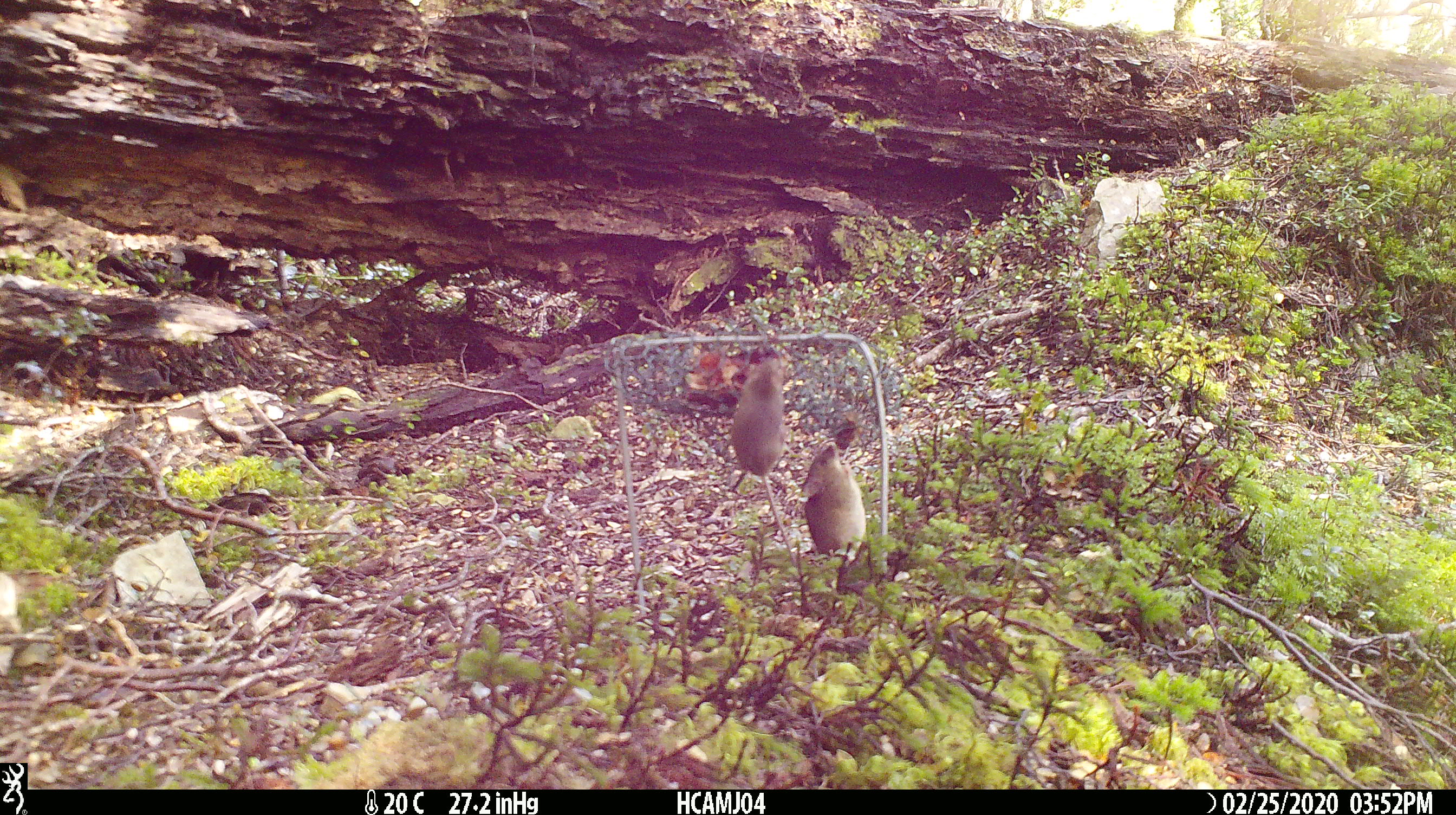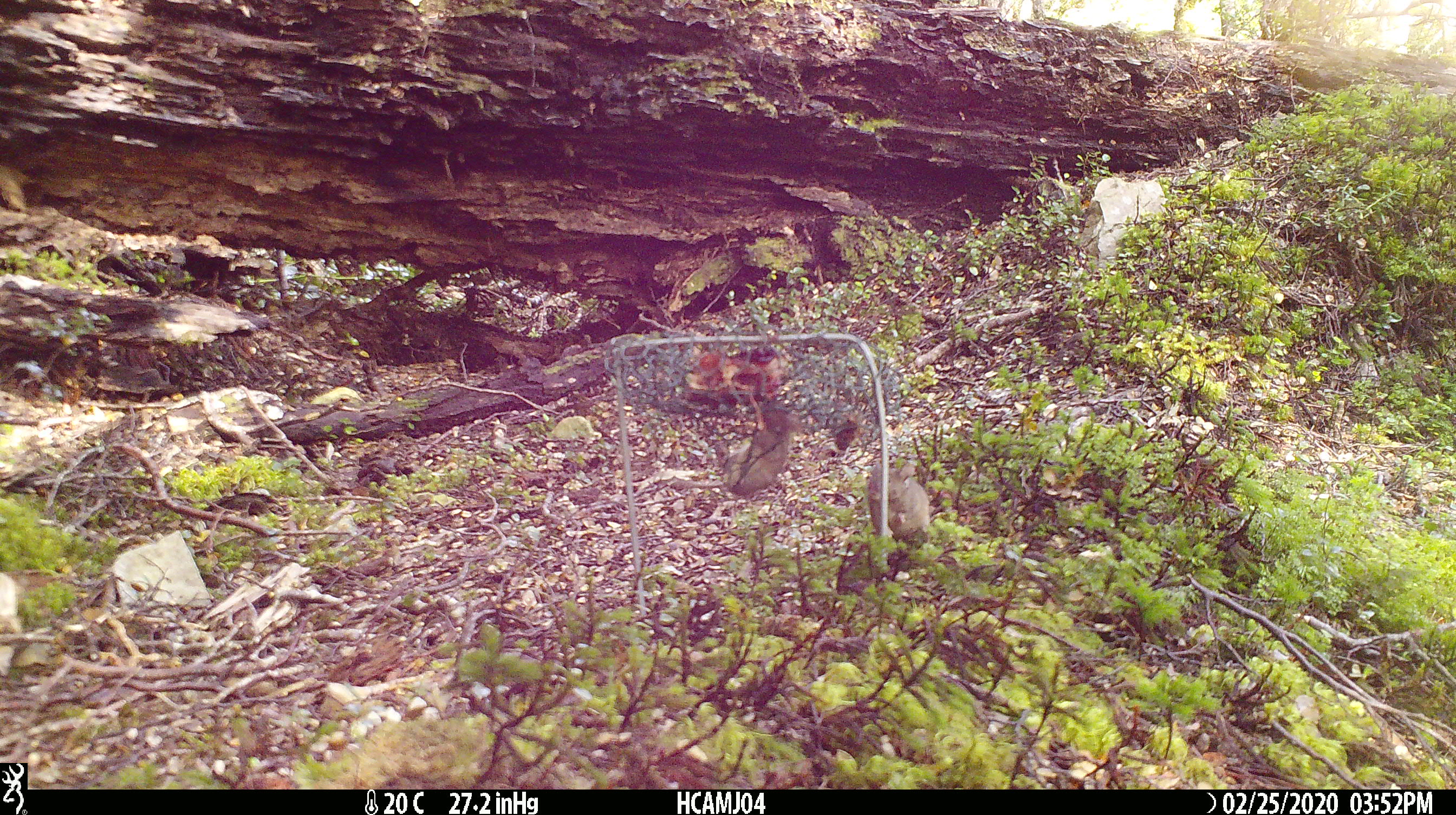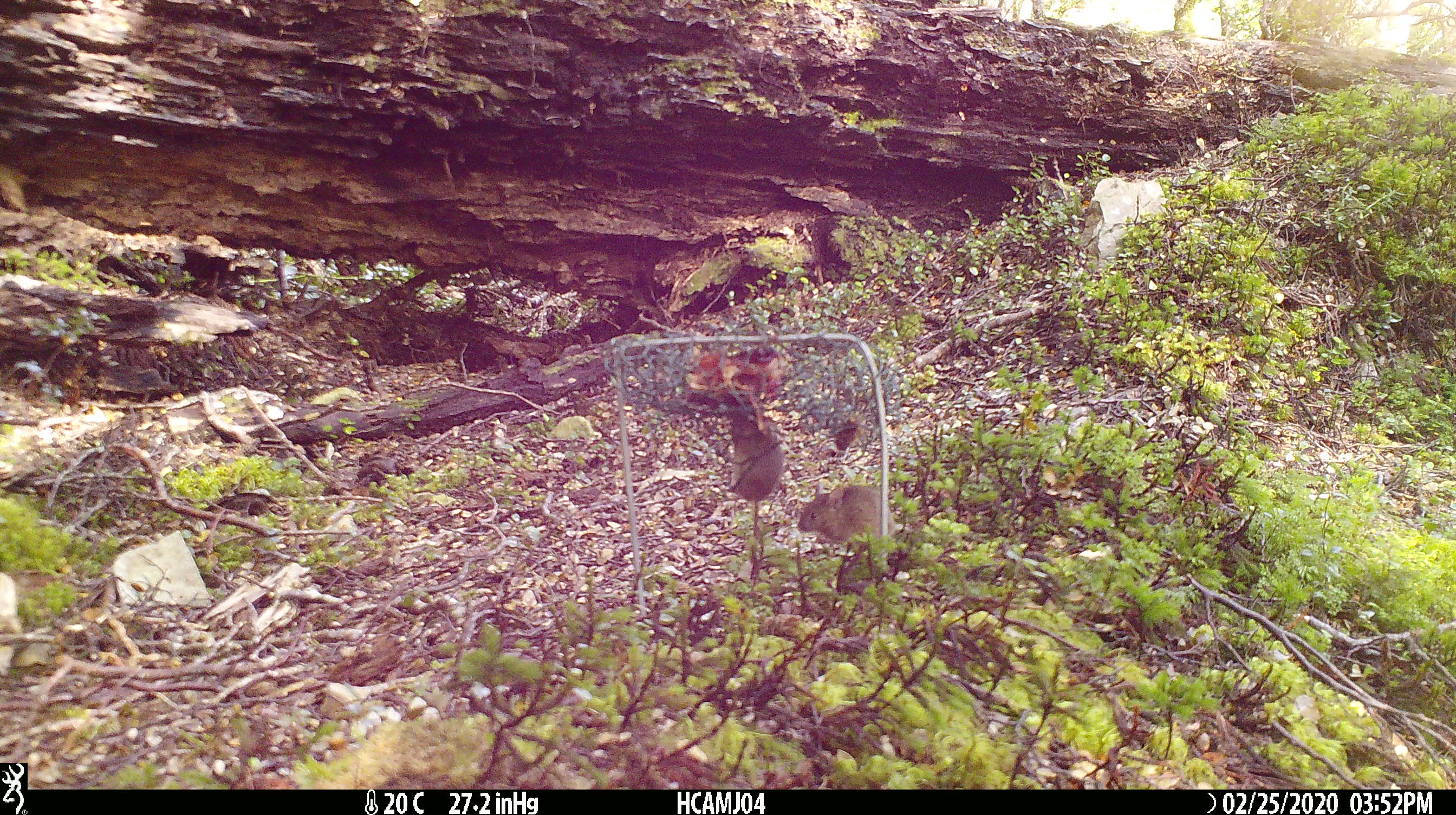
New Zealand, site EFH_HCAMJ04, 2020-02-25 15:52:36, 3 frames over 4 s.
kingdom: Animalia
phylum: Chordata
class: Mammalia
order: Rodentia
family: Muridae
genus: Mus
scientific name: Mus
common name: mouse